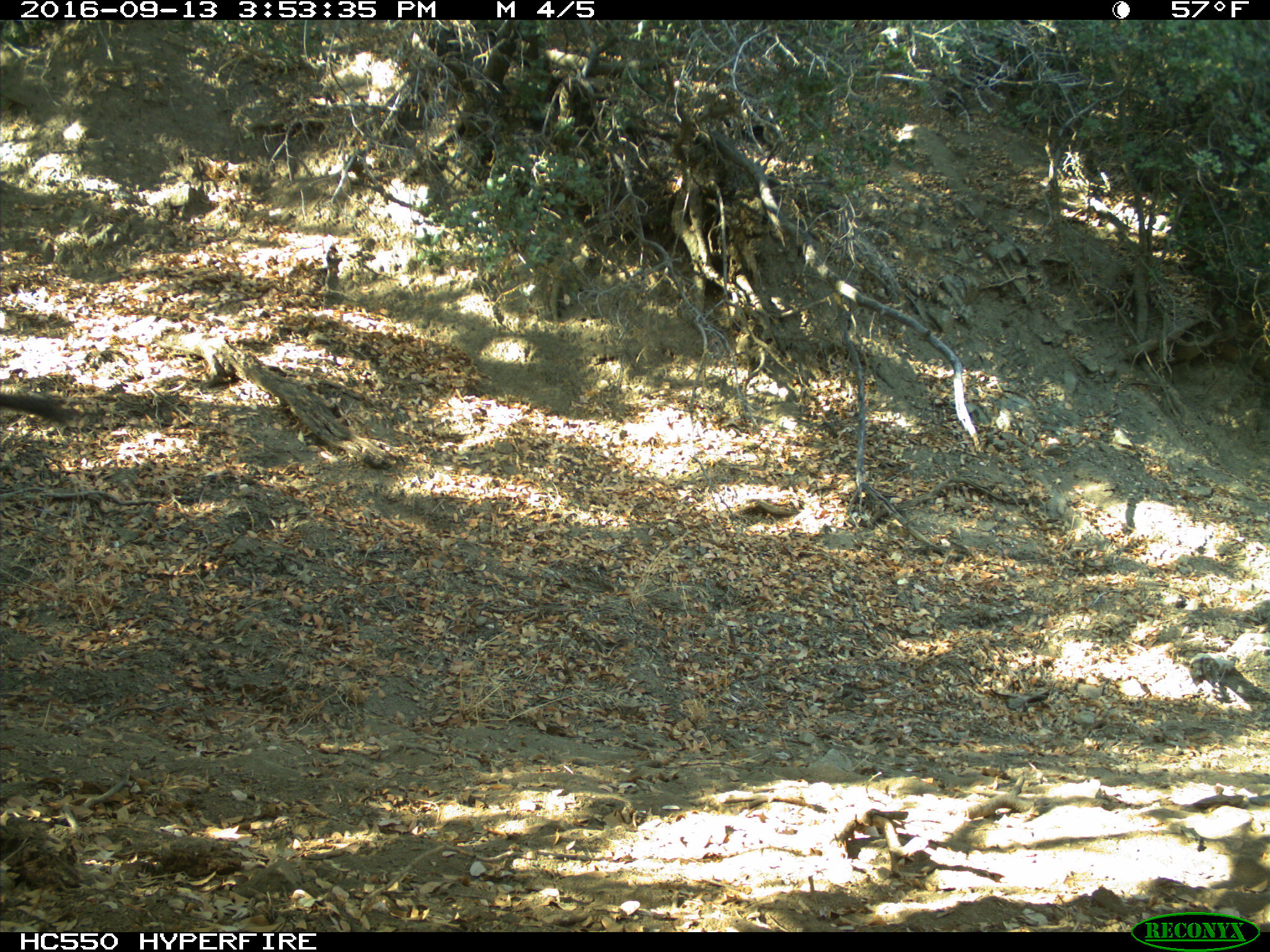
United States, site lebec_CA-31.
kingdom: Animalia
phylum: Chordata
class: Mammalia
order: Artiodactyla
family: Suidae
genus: Sus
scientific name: Sus scrofa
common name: wild boar